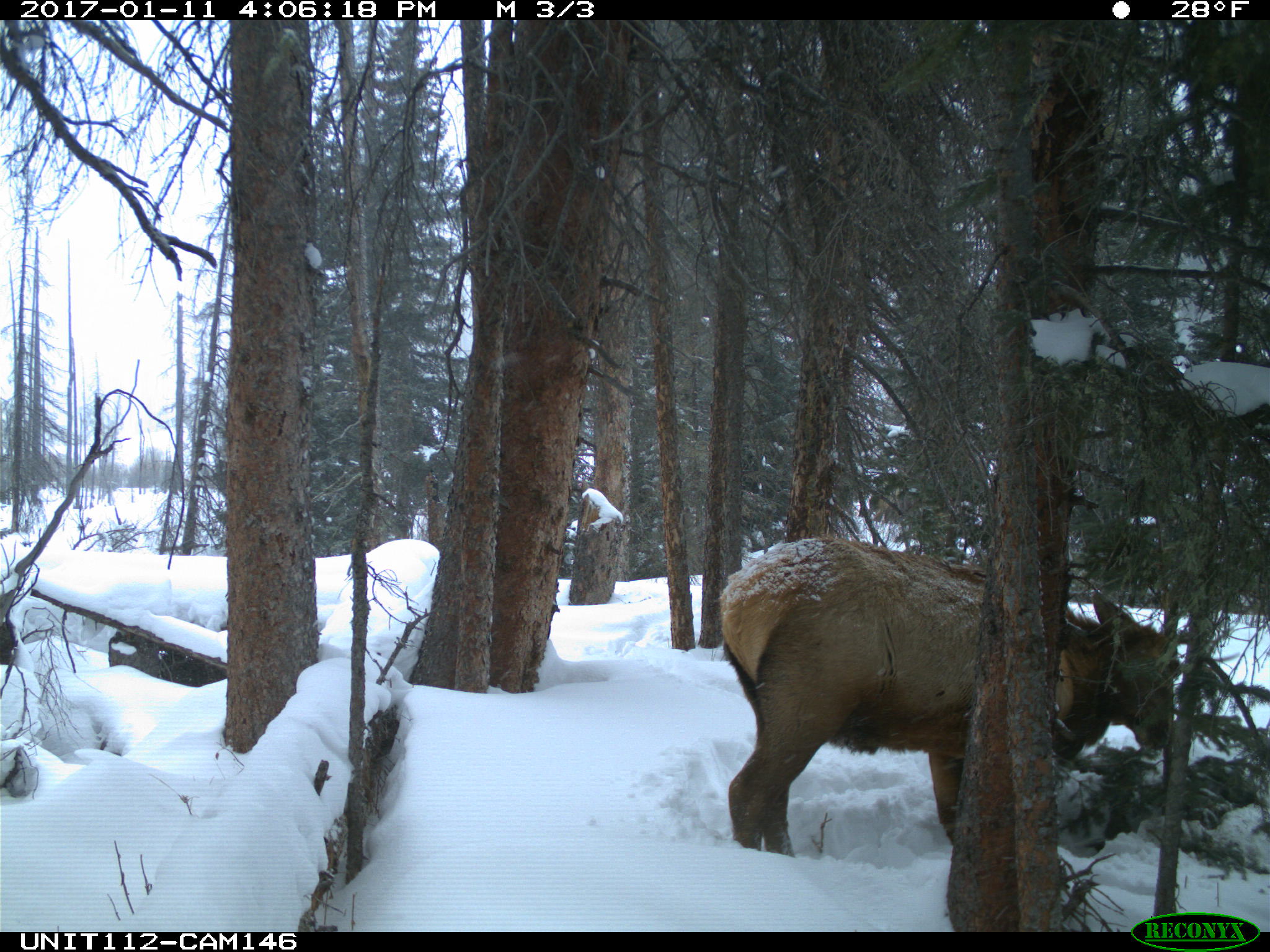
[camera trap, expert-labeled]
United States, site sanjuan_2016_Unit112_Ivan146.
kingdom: Animalia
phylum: Chordata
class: Mammalia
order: Artiodactyla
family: Cervidae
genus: Cervus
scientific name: Cervus elaphus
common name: red deer